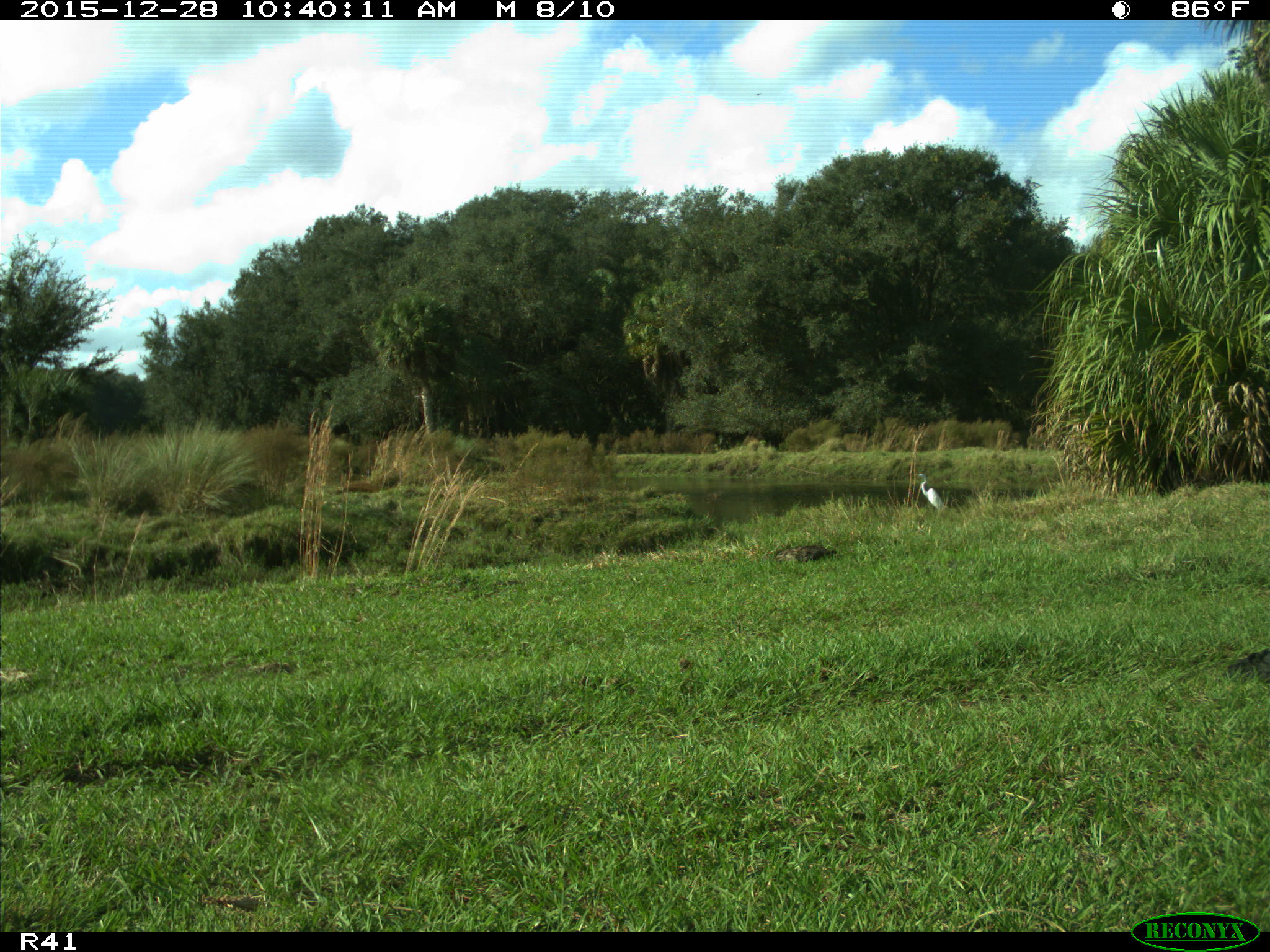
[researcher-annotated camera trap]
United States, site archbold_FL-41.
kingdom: Animalia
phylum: Chordata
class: Mammalia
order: Artiodactyla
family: Bovidae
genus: Bos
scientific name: Bos taurus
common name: domestic cow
Bos taurus (domestic cow).